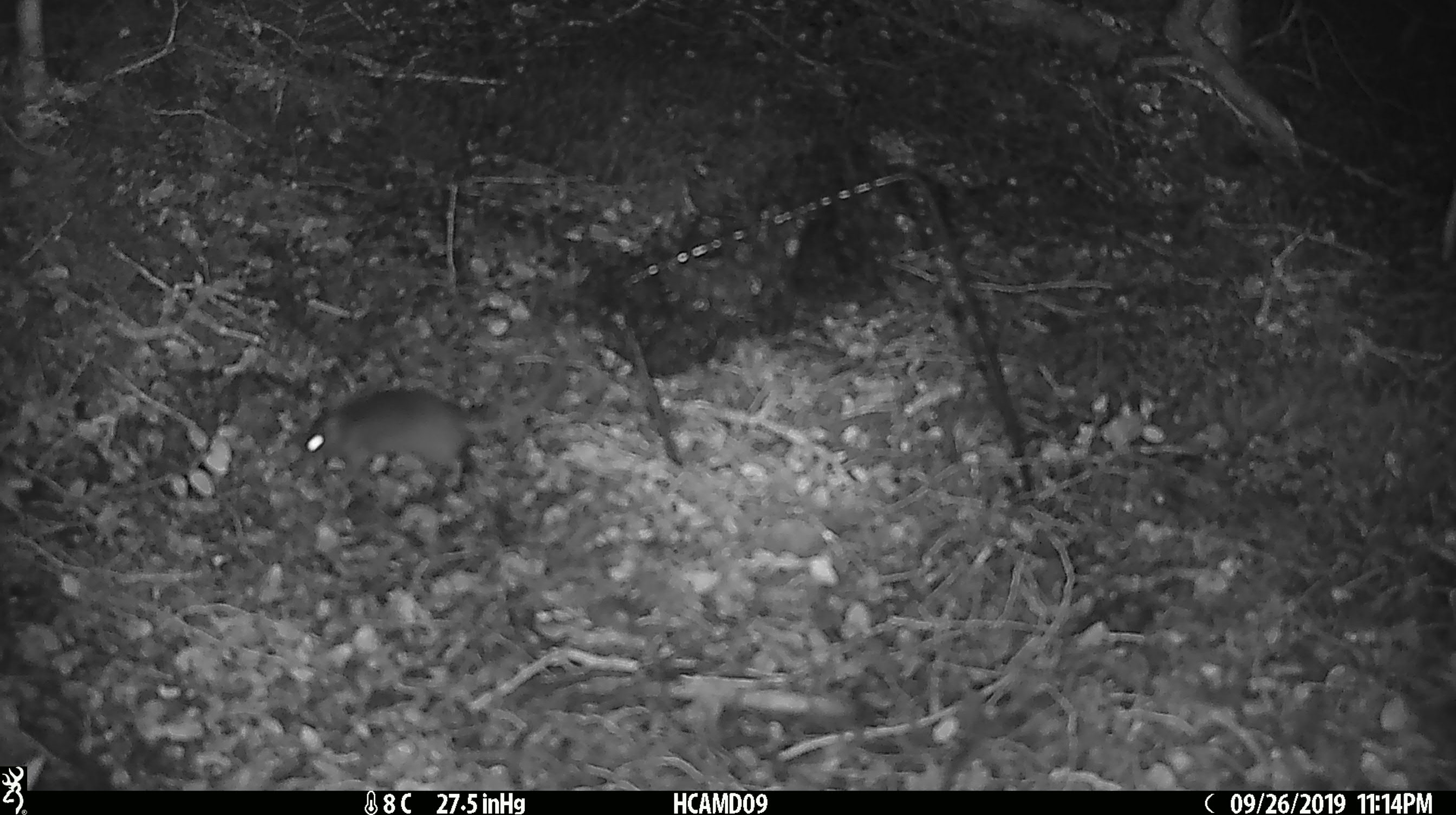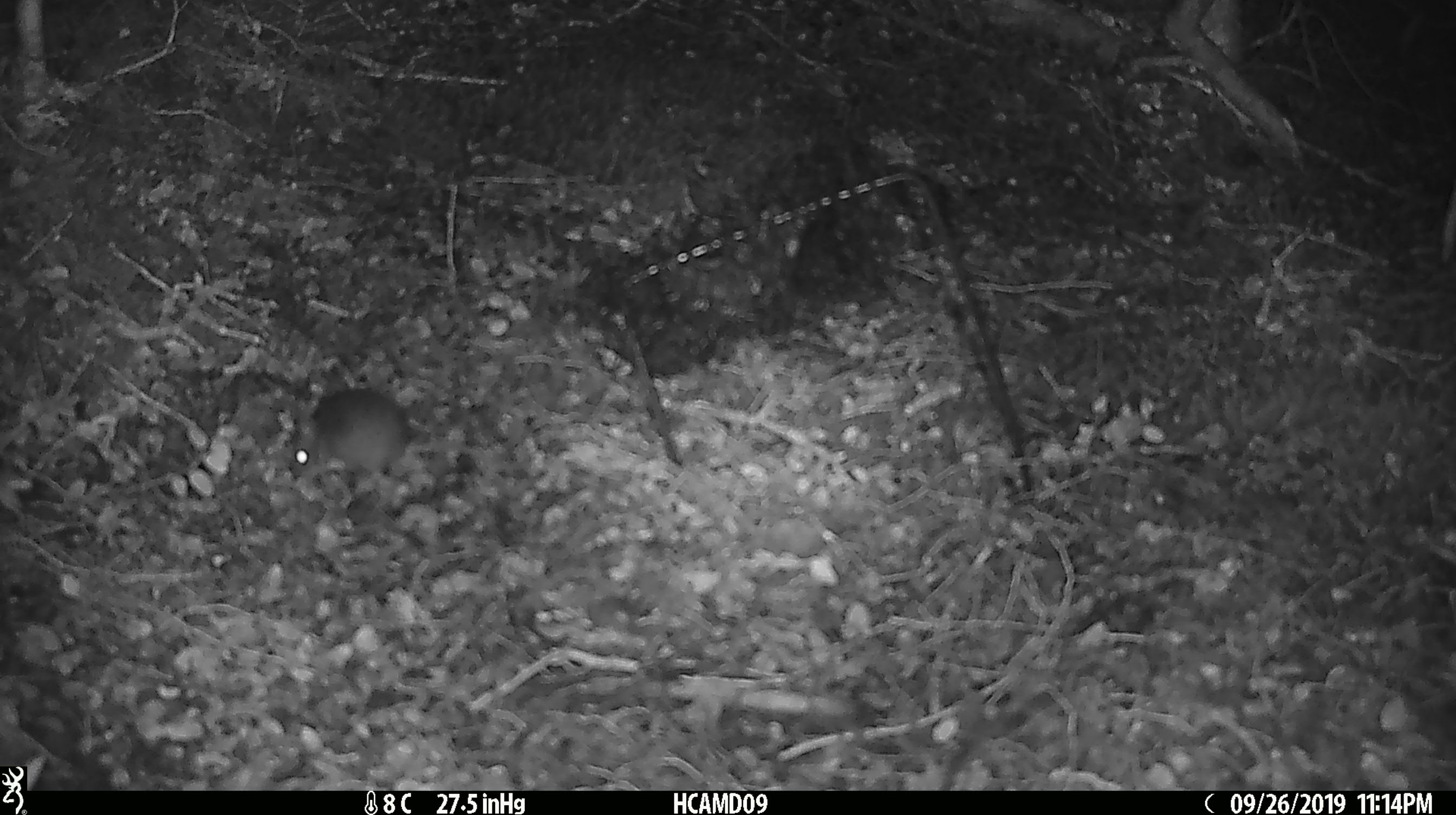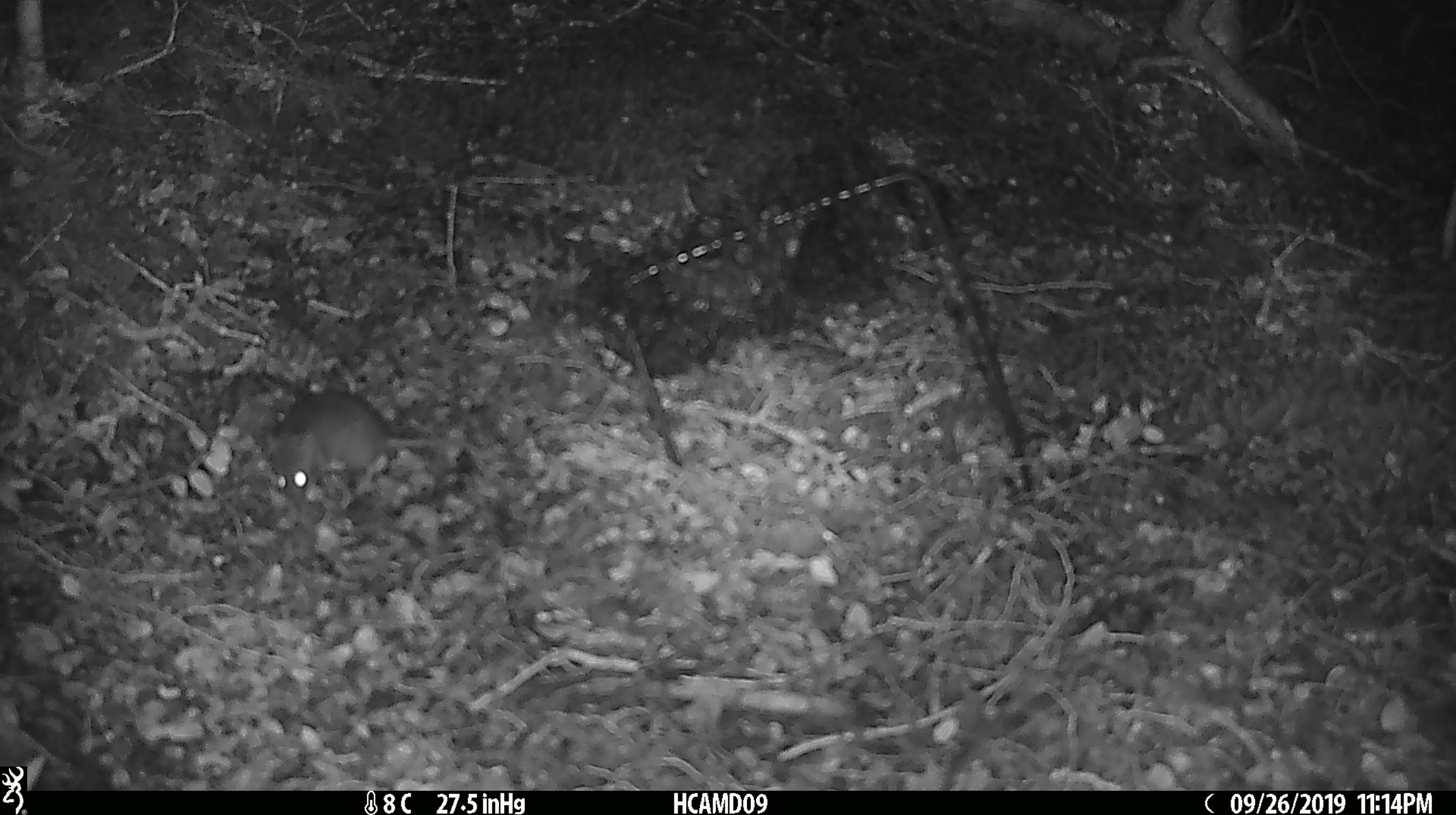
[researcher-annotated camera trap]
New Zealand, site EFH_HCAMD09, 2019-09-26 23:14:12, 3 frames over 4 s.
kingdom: Animalia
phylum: Chordata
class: Mammalia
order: Rodentia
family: Muridae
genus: Mus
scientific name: Mus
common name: mouse